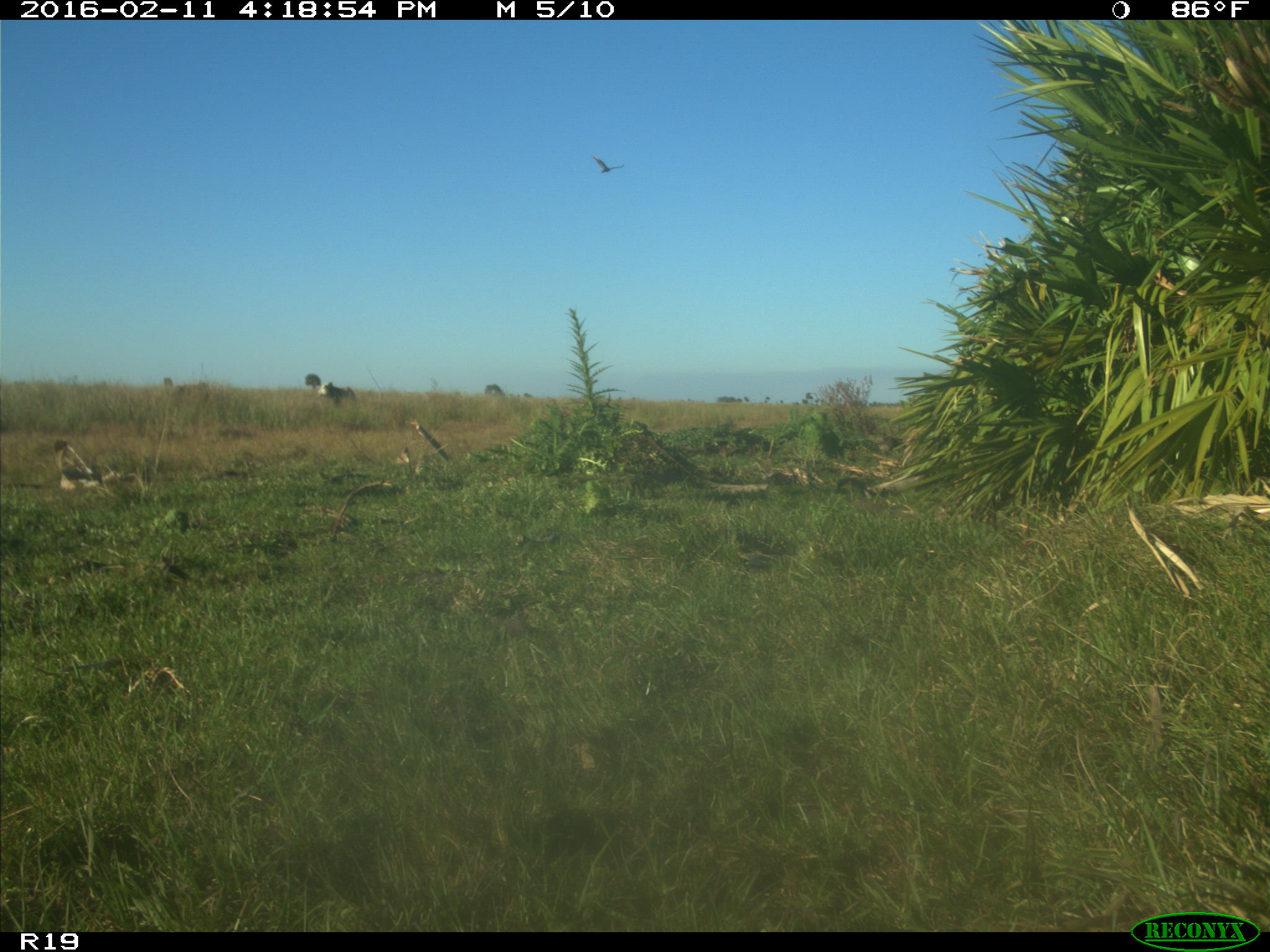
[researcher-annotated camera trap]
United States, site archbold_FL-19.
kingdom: Animalia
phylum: Chordata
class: Mammalia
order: Artiodactyla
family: Bovidae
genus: Bos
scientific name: Bos taurus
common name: domestic cow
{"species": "Bos taurus (domestic cow)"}